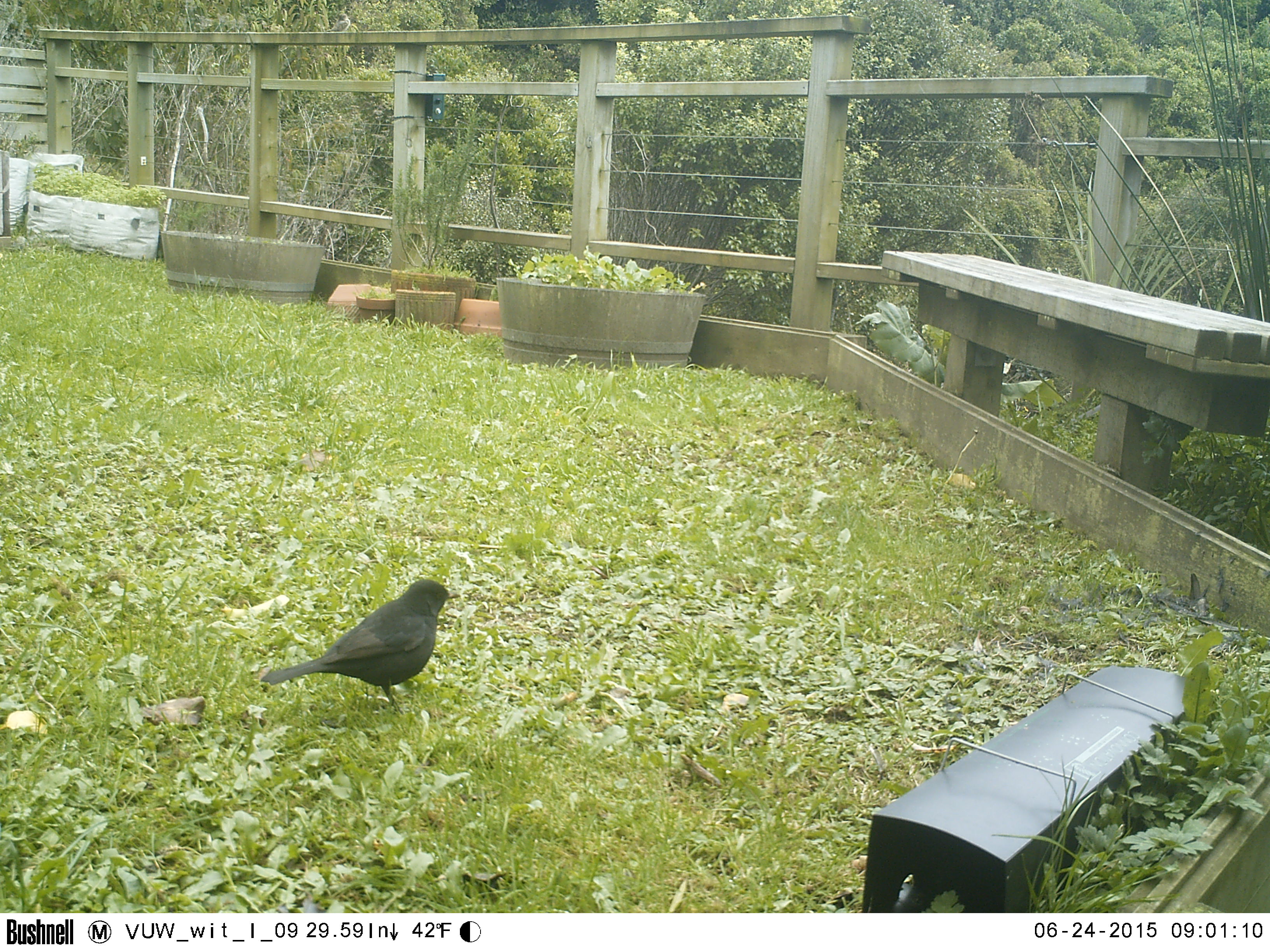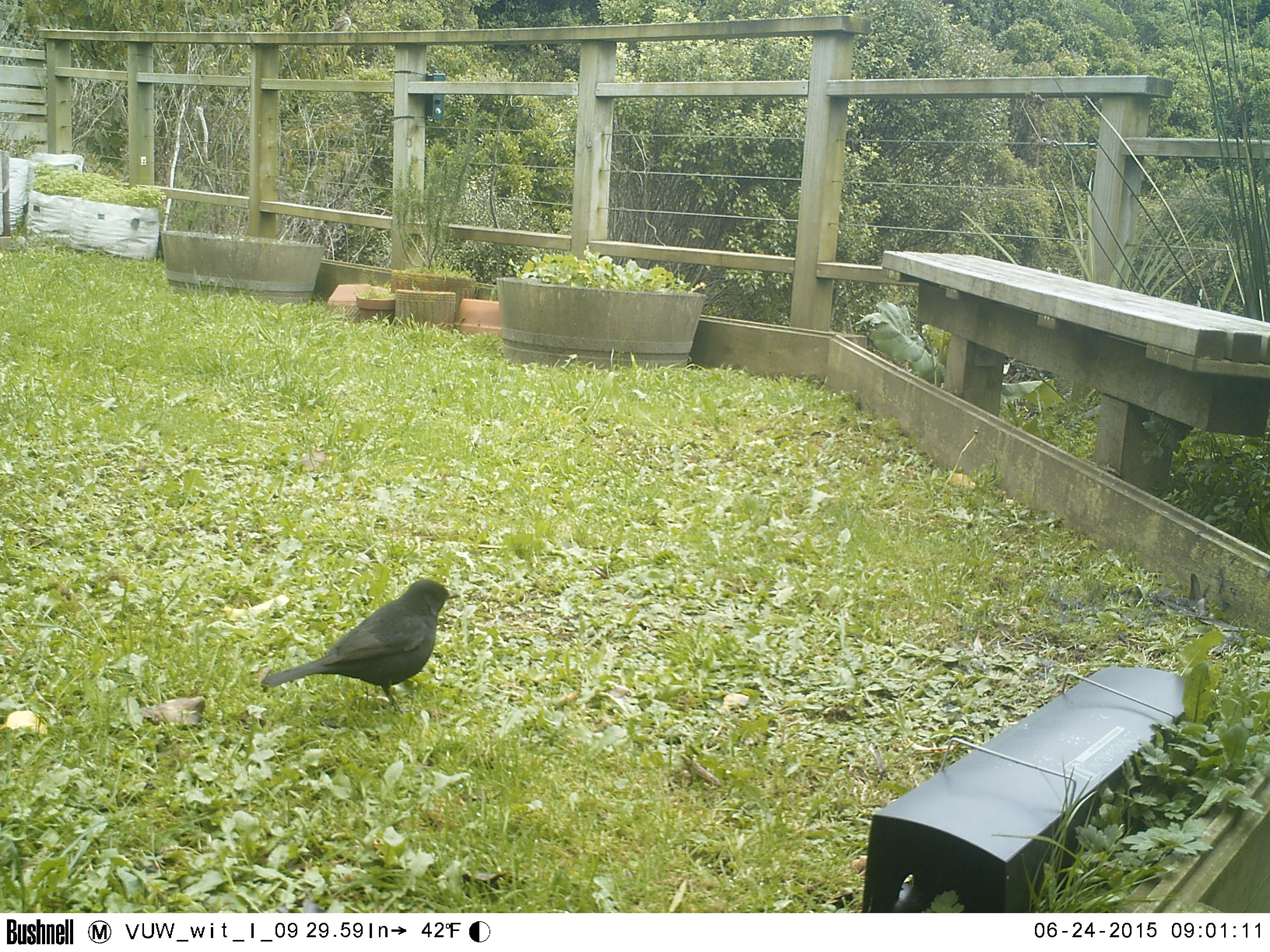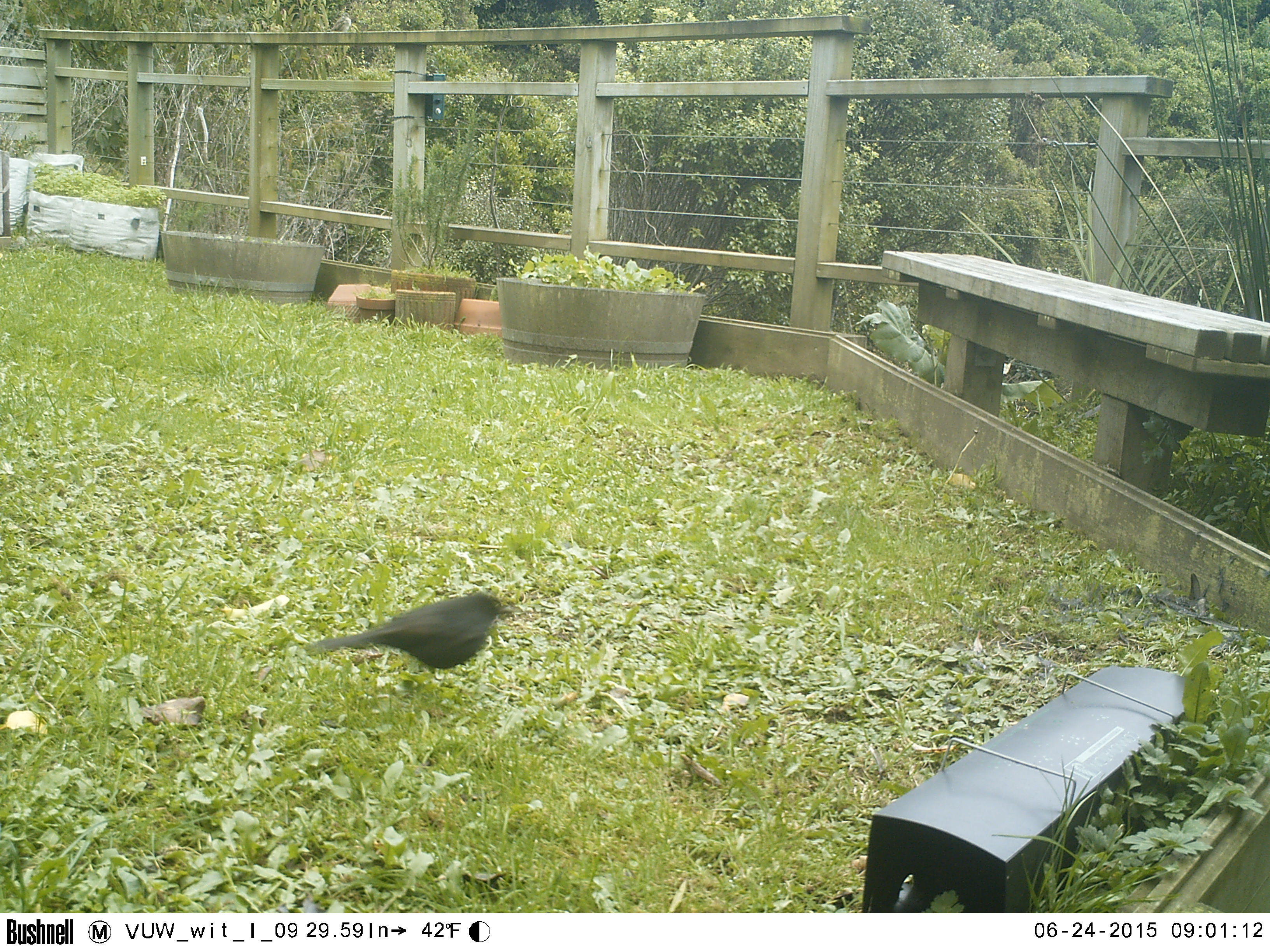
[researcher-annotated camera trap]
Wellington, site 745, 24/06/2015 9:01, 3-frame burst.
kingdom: Animalia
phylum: Chordata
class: Aves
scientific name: Aves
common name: bird